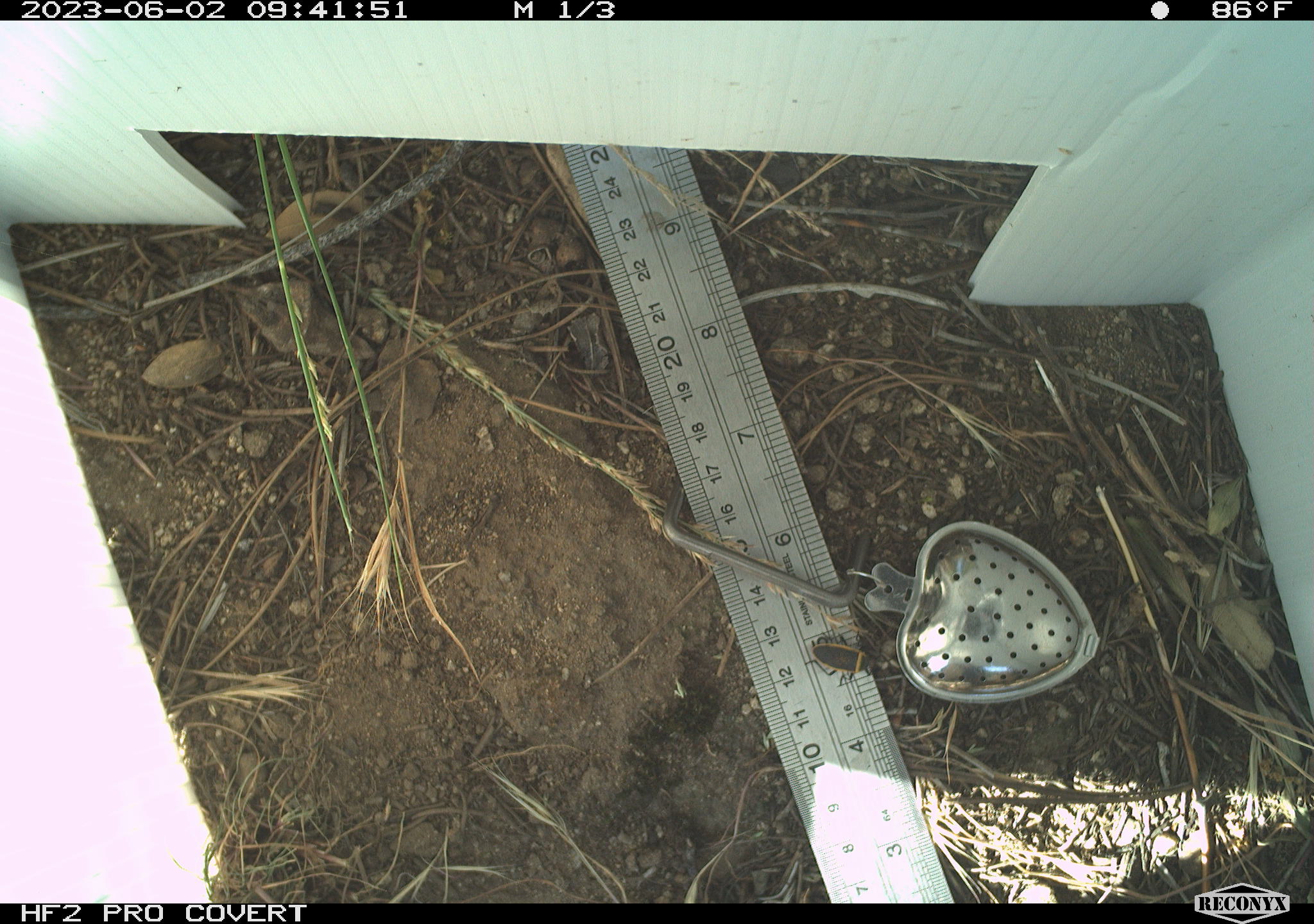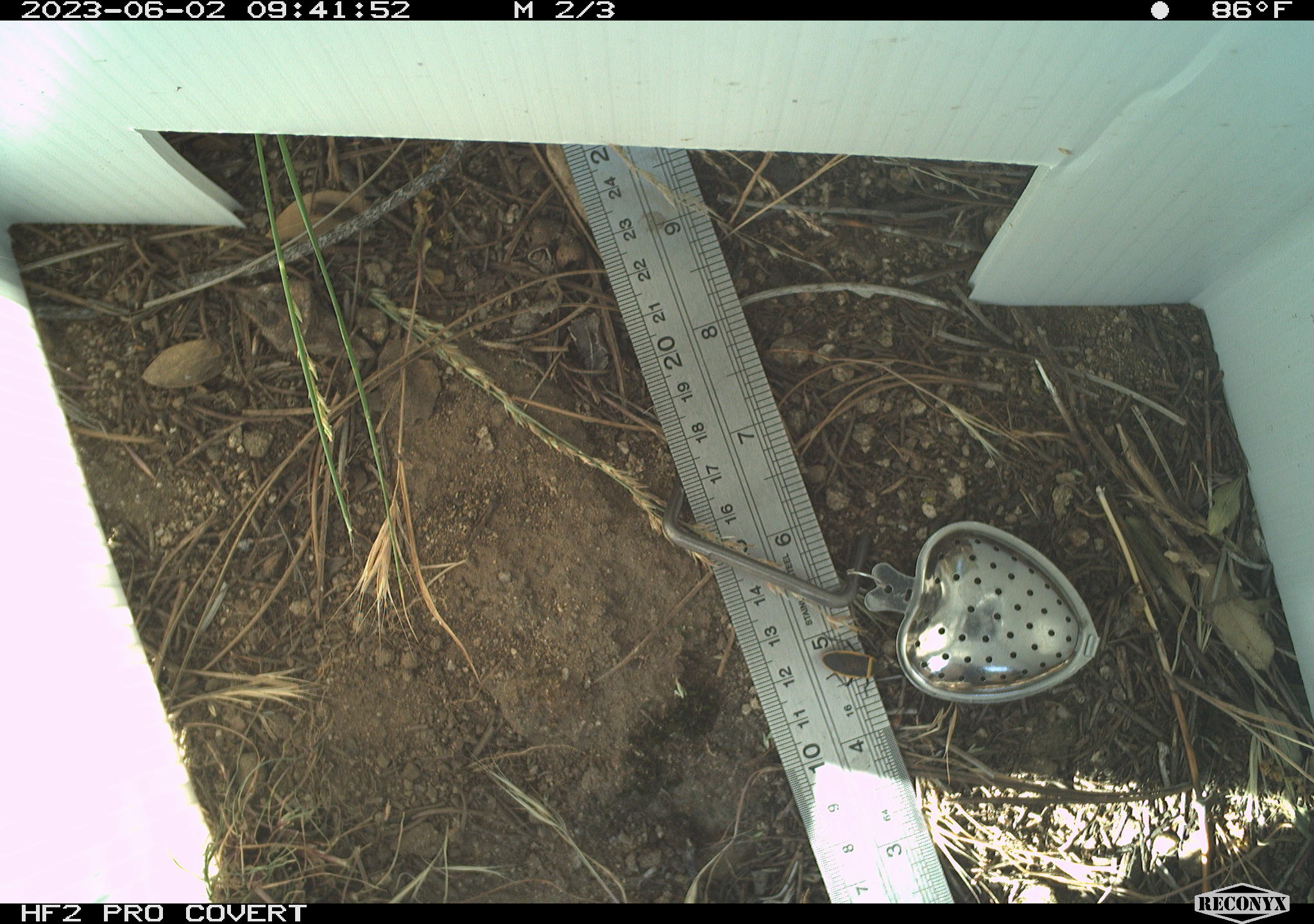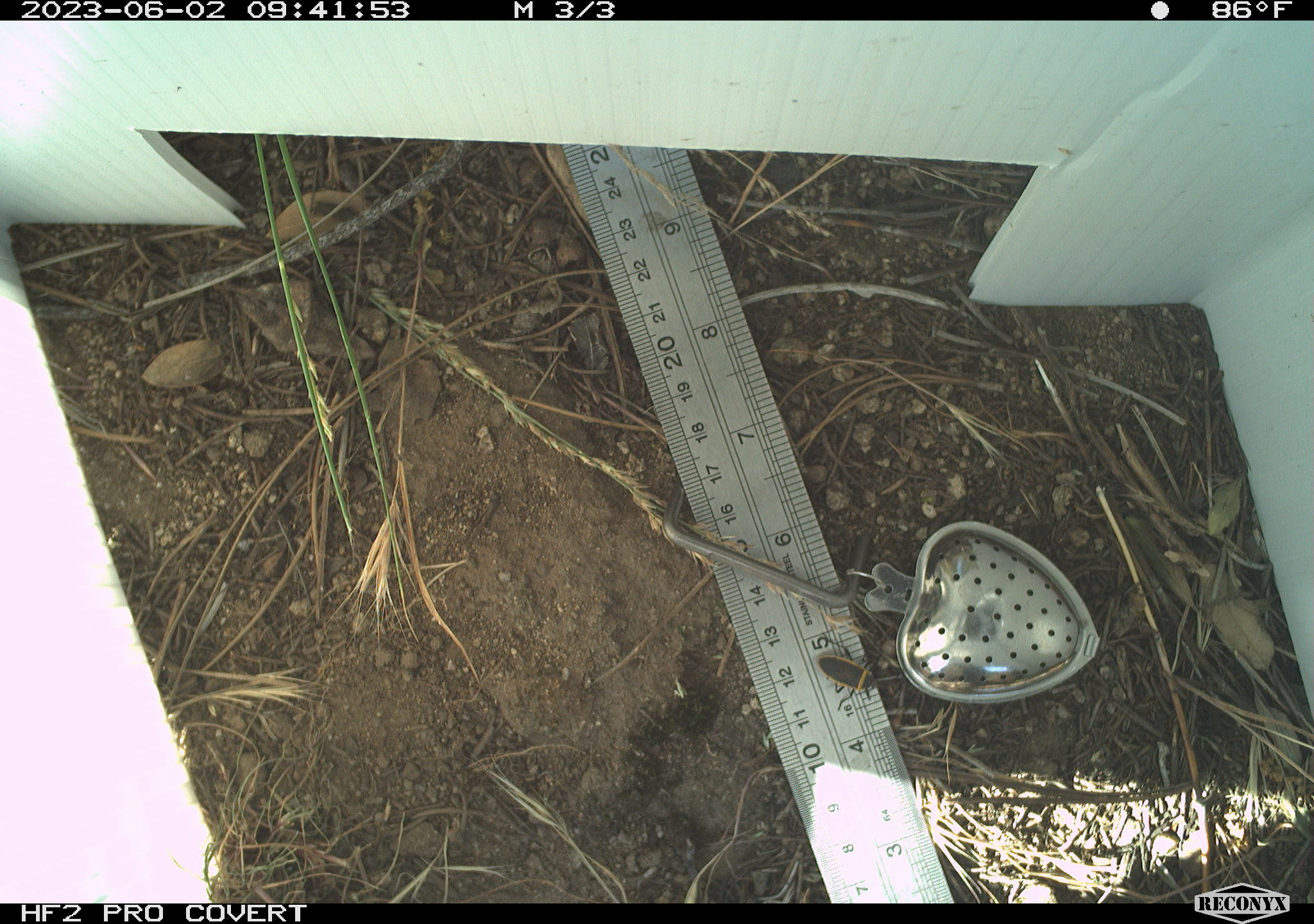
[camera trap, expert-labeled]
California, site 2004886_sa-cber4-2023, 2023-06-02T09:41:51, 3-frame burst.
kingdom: Animalia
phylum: Arthropoda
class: Insecta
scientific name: Insecta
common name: insect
Insect (Insecta).